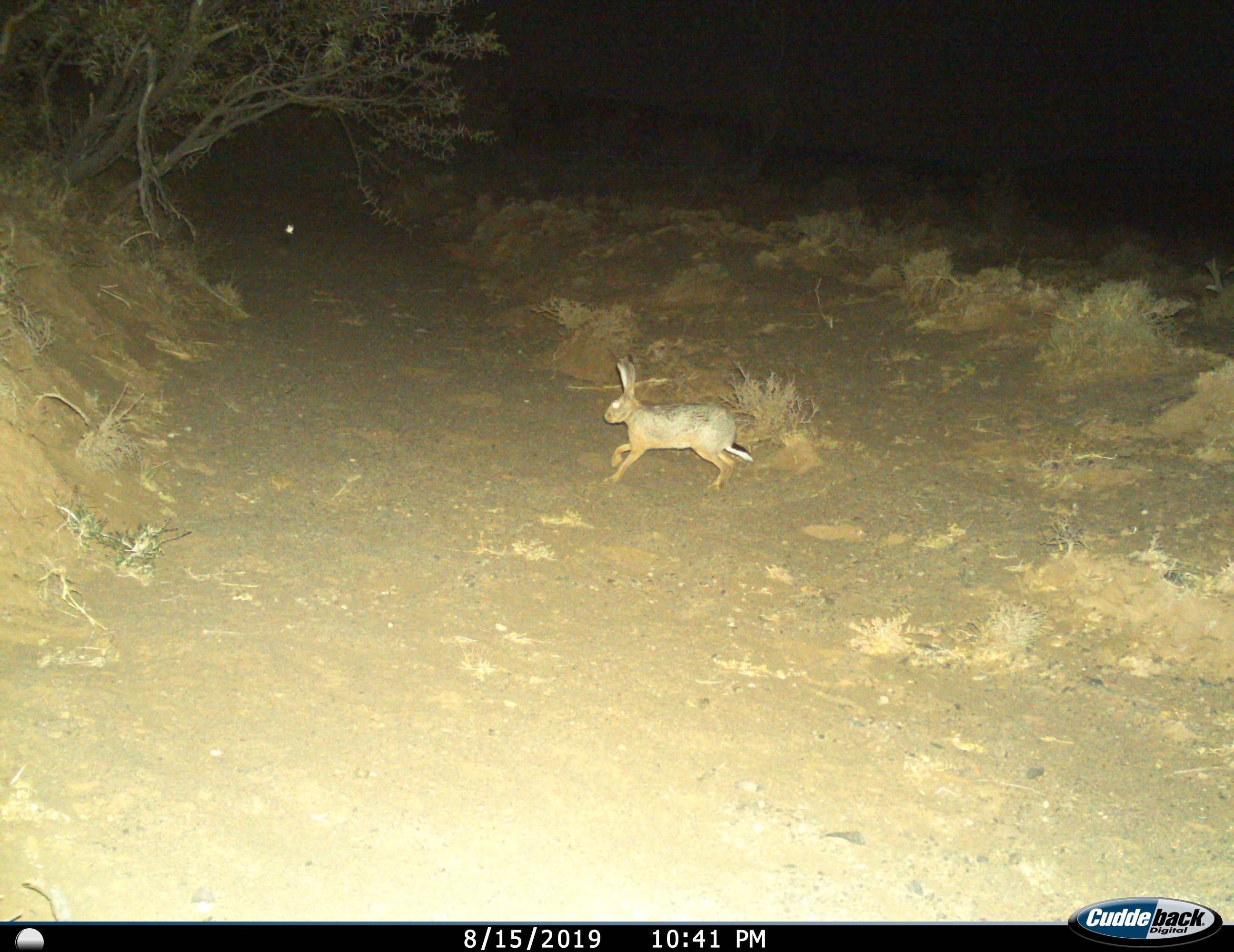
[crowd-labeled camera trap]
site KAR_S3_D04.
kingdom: Animalia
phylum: Chordata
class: Mammalia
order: Lagomorpha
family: Leporidae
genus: Lepus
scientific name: Lepus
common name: hare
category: hareunknown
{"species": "hareunknown (hare) (Lepus)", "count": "1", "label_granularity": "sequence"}